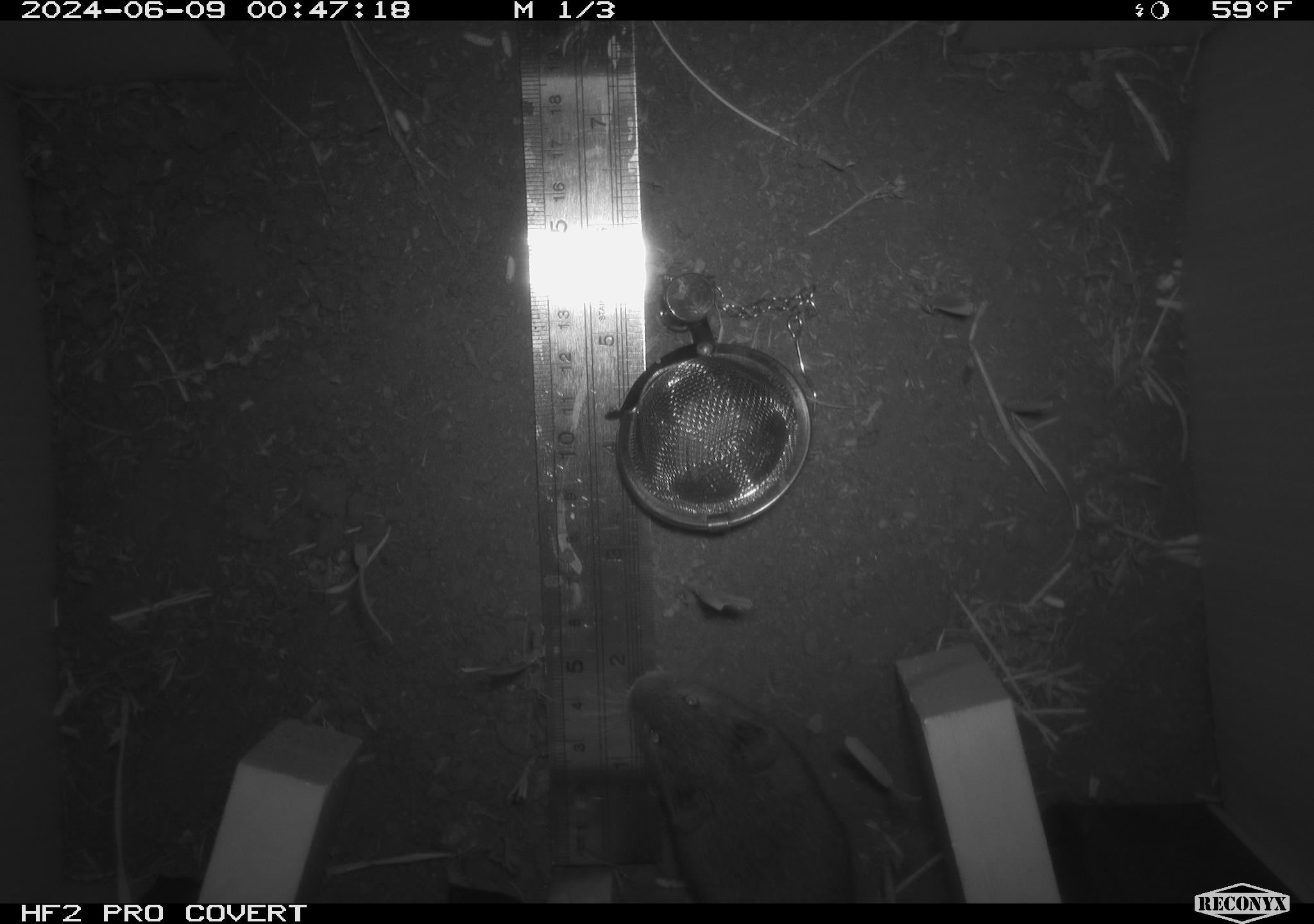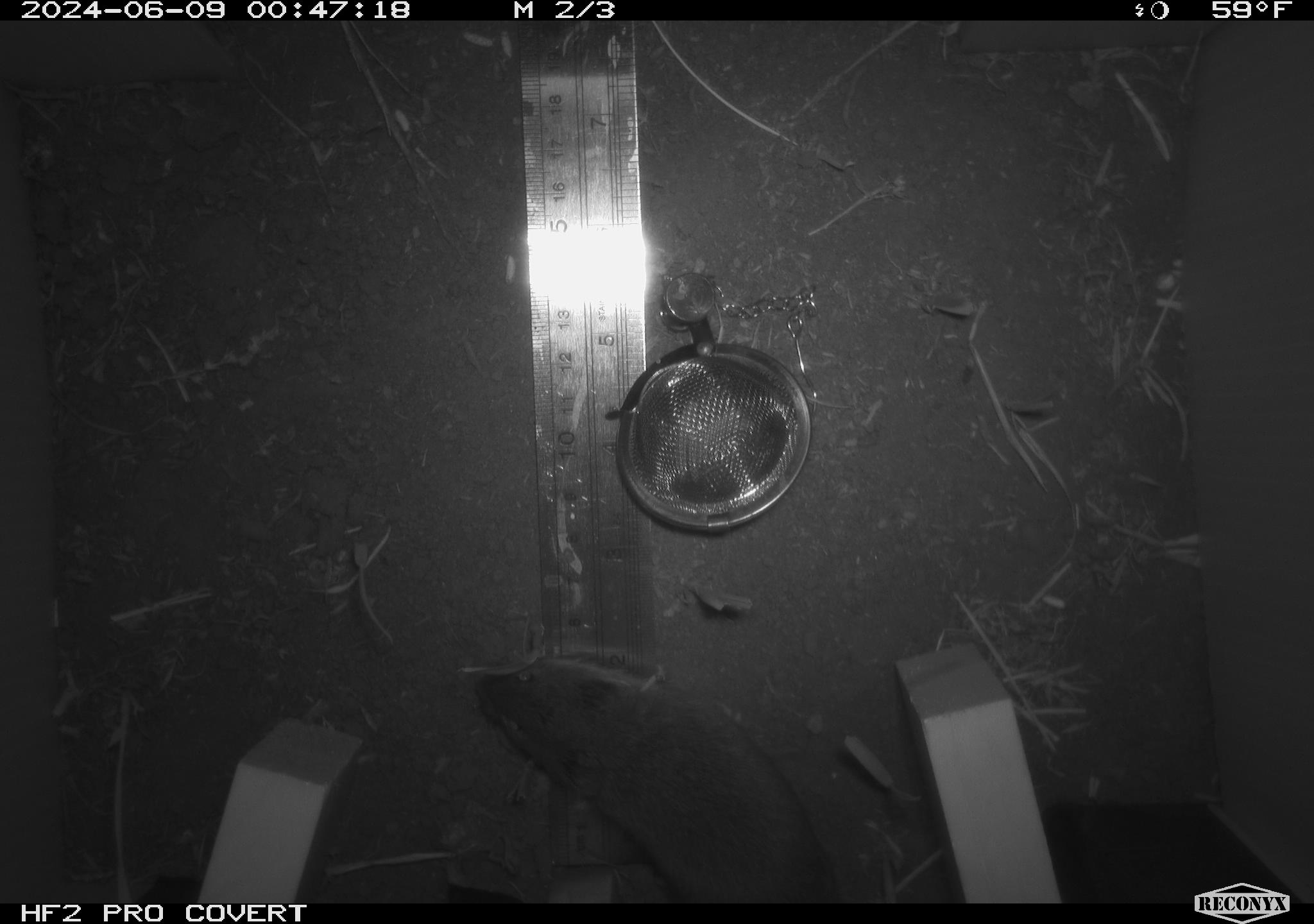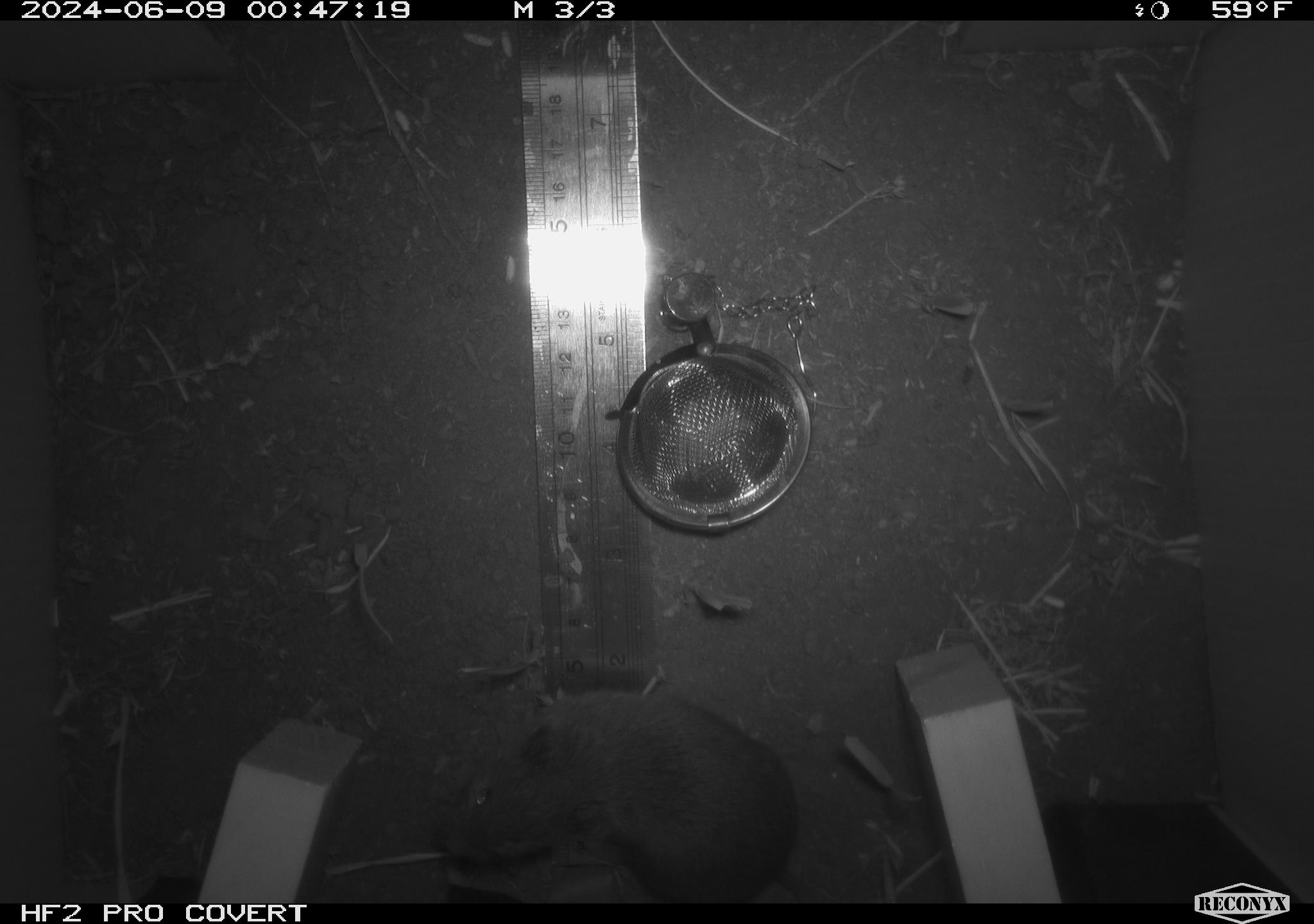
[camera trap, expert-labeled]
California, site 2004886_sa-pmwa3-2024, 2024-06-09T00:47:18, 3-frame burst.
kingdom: Animalia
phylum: Chordata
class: Mammalia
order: Rodentia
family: Cricetidae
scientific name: Arvicolinae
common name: voles, lemmings, and muskrats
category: arvicolinae subfamily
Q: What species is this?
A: Arvicolinae subfamily (voles, lemmings, and muskrats) (Arvicolinae).